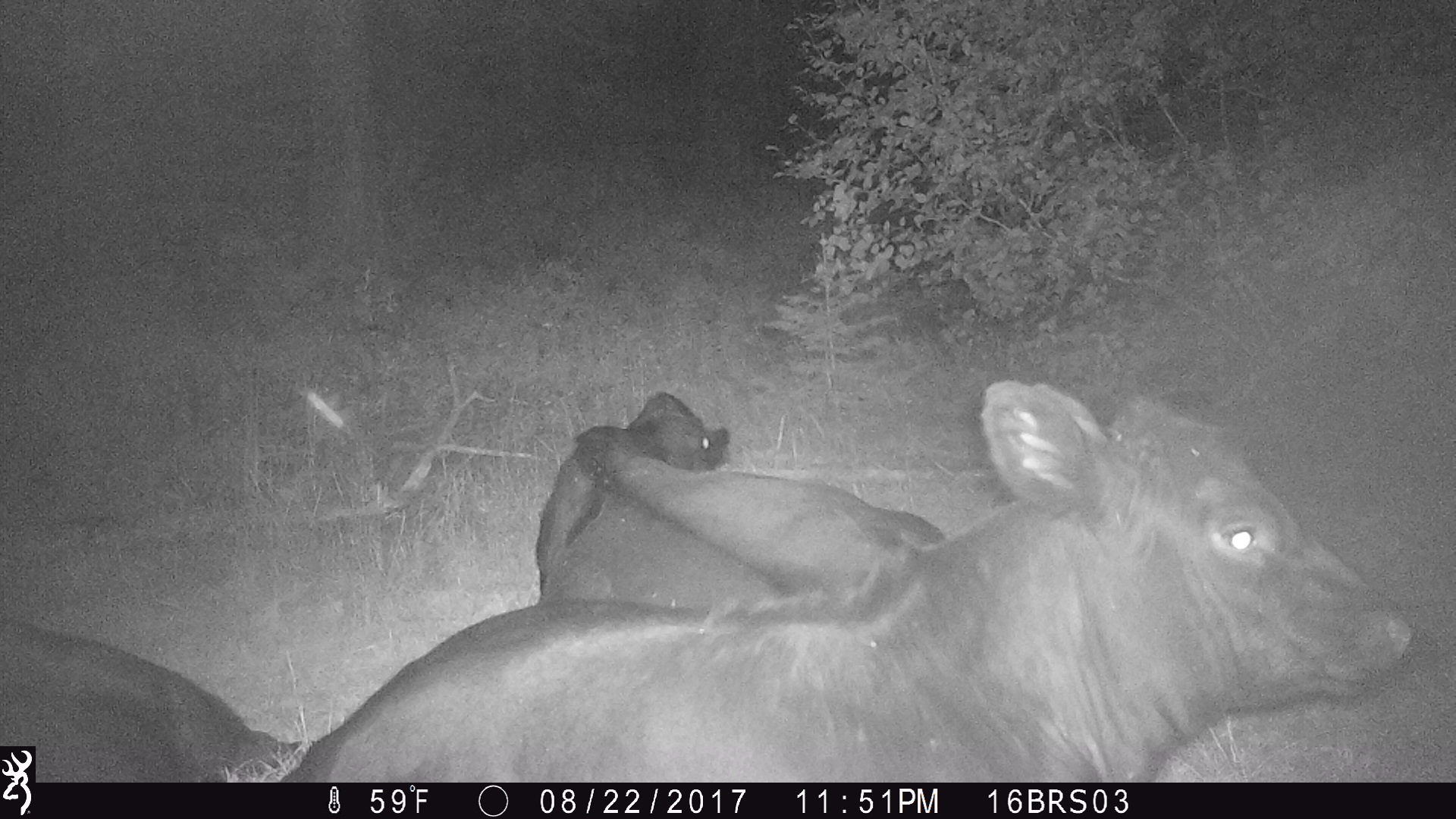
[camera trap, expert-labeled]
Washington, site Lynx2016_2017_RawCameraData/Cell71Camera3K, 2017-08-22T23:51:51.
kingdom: Animalia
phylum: Chordata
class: Mammalia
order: Artiodactyla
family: Bovidae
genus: Bos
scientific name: Bos taurus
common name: domestic cattle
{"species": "domestic cattle (Bos taurus)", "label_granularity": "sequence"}